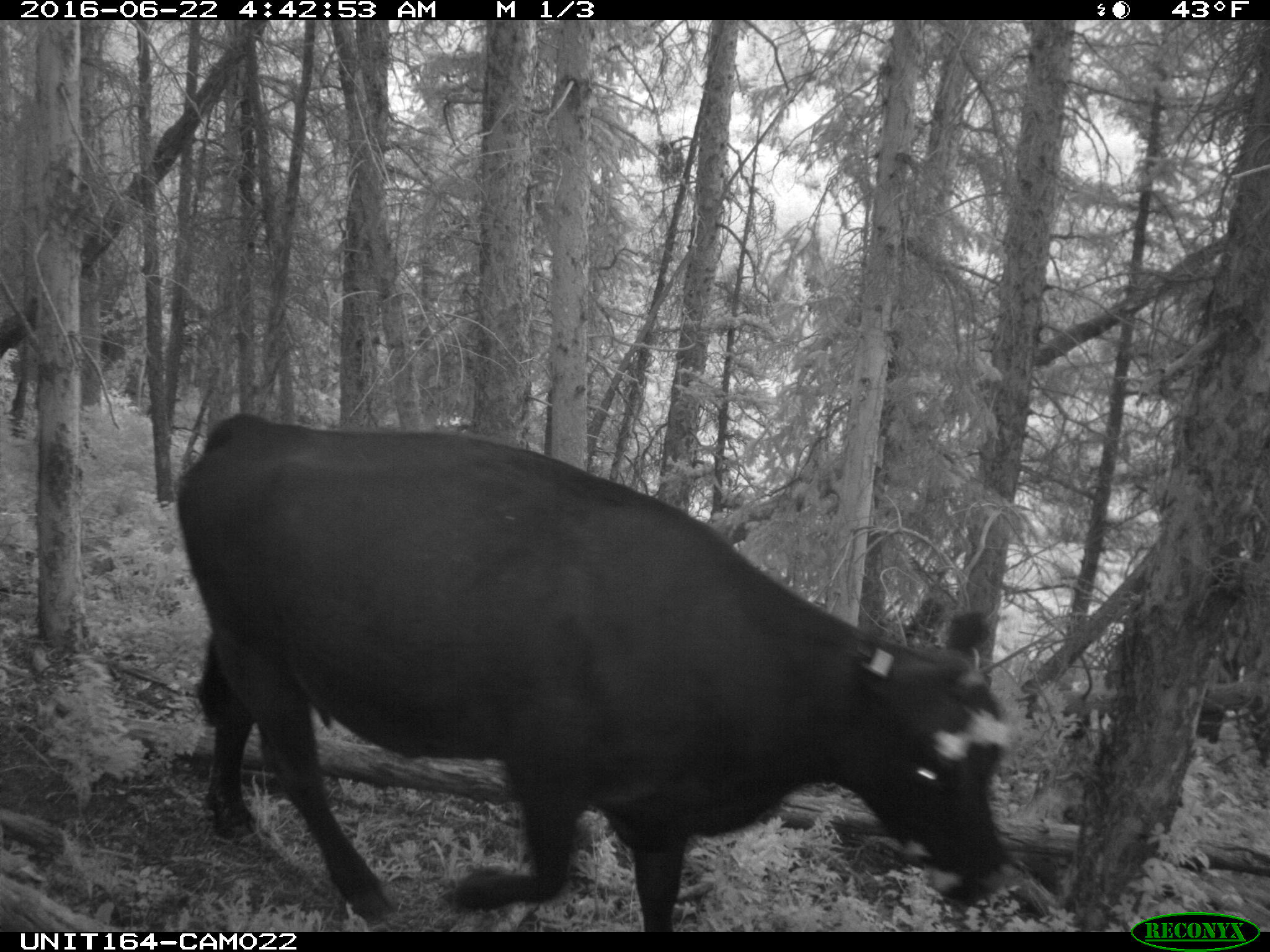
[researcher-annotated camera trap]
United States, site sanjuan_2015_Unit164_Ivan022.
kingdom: Animalia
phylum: Chordata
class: Mammalia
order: Artiodactyla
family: Bovidae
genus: Bos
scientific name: Bos taurus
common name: domestic cow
Bos taurus (domestic cow).